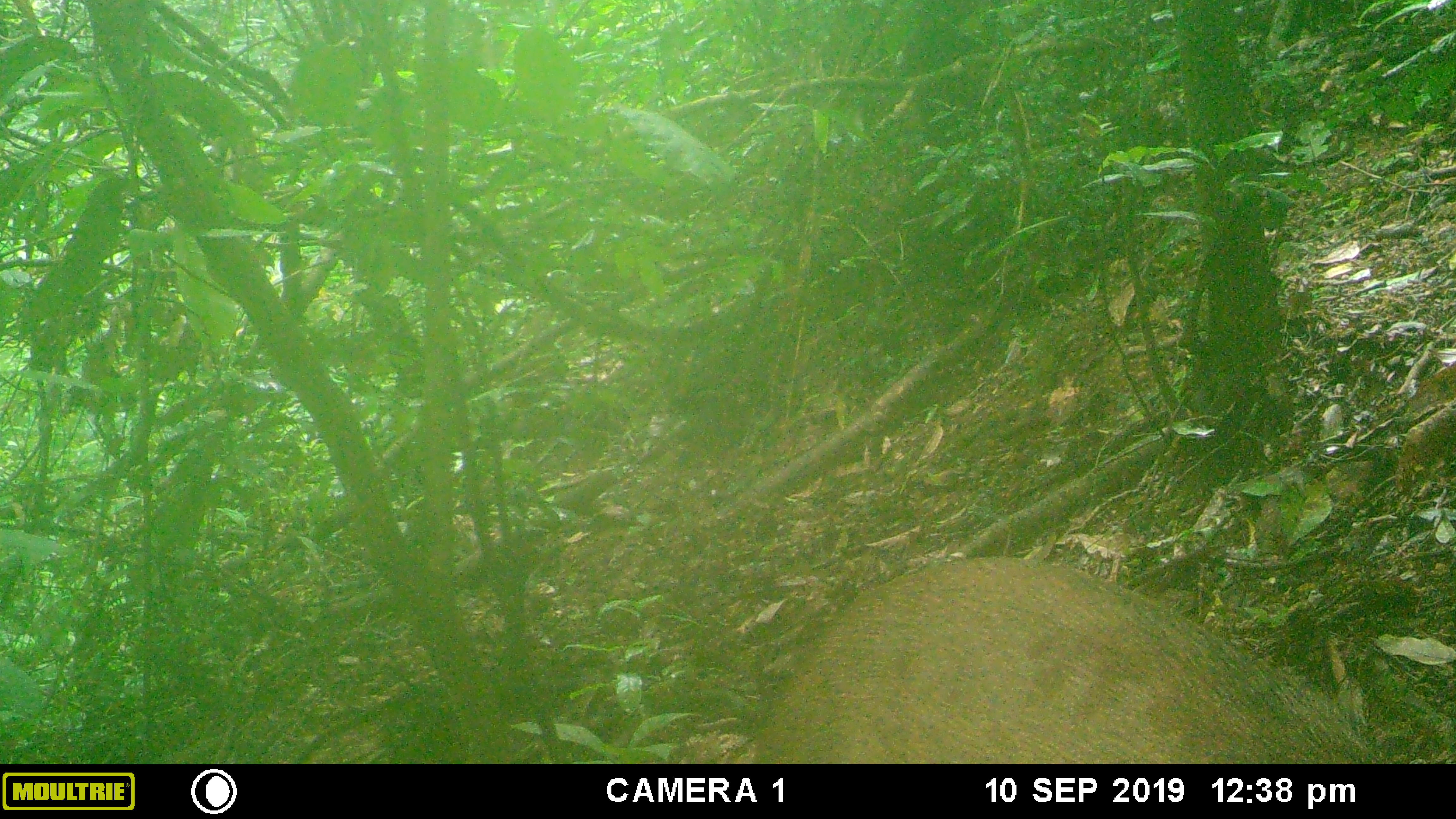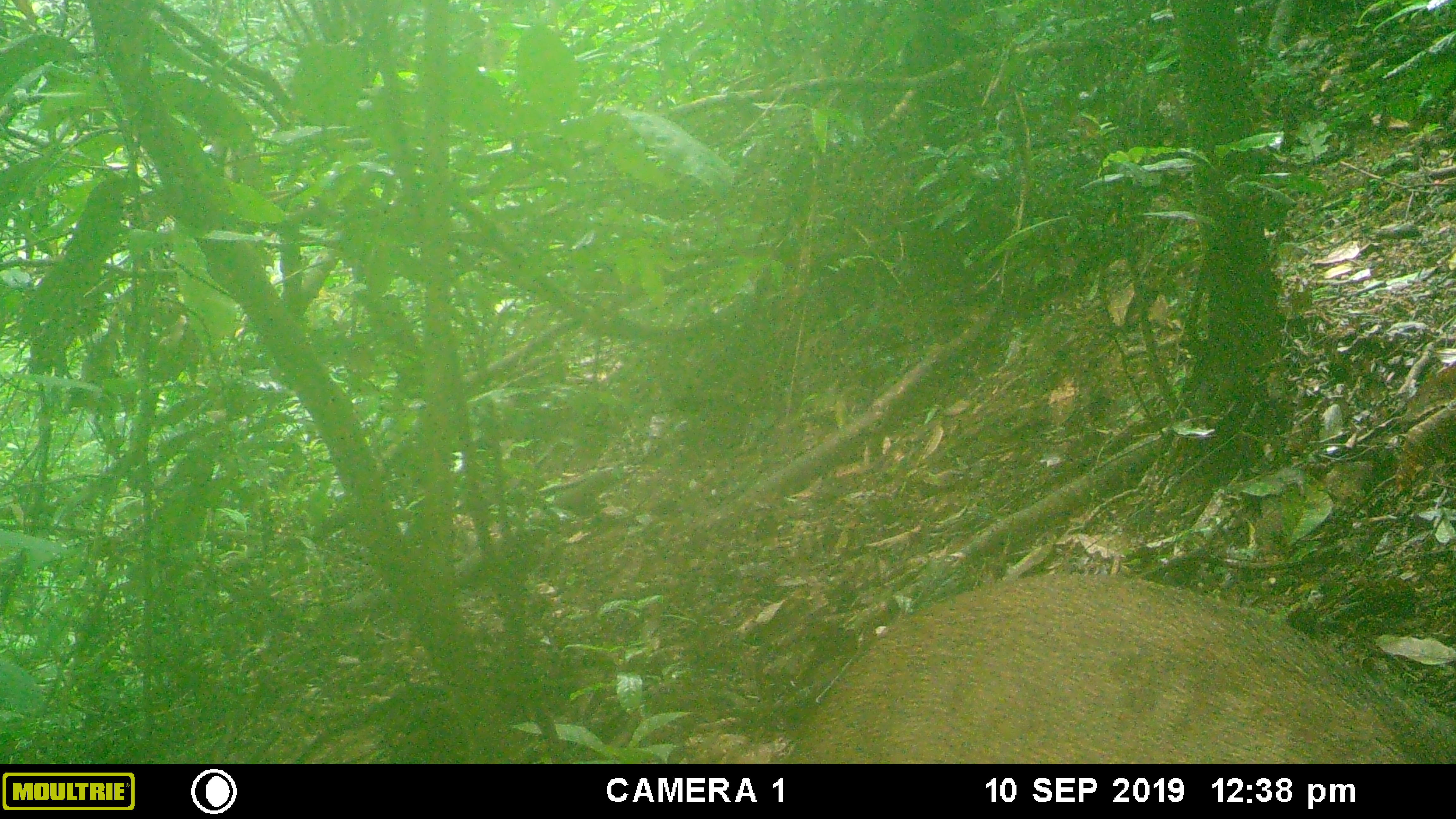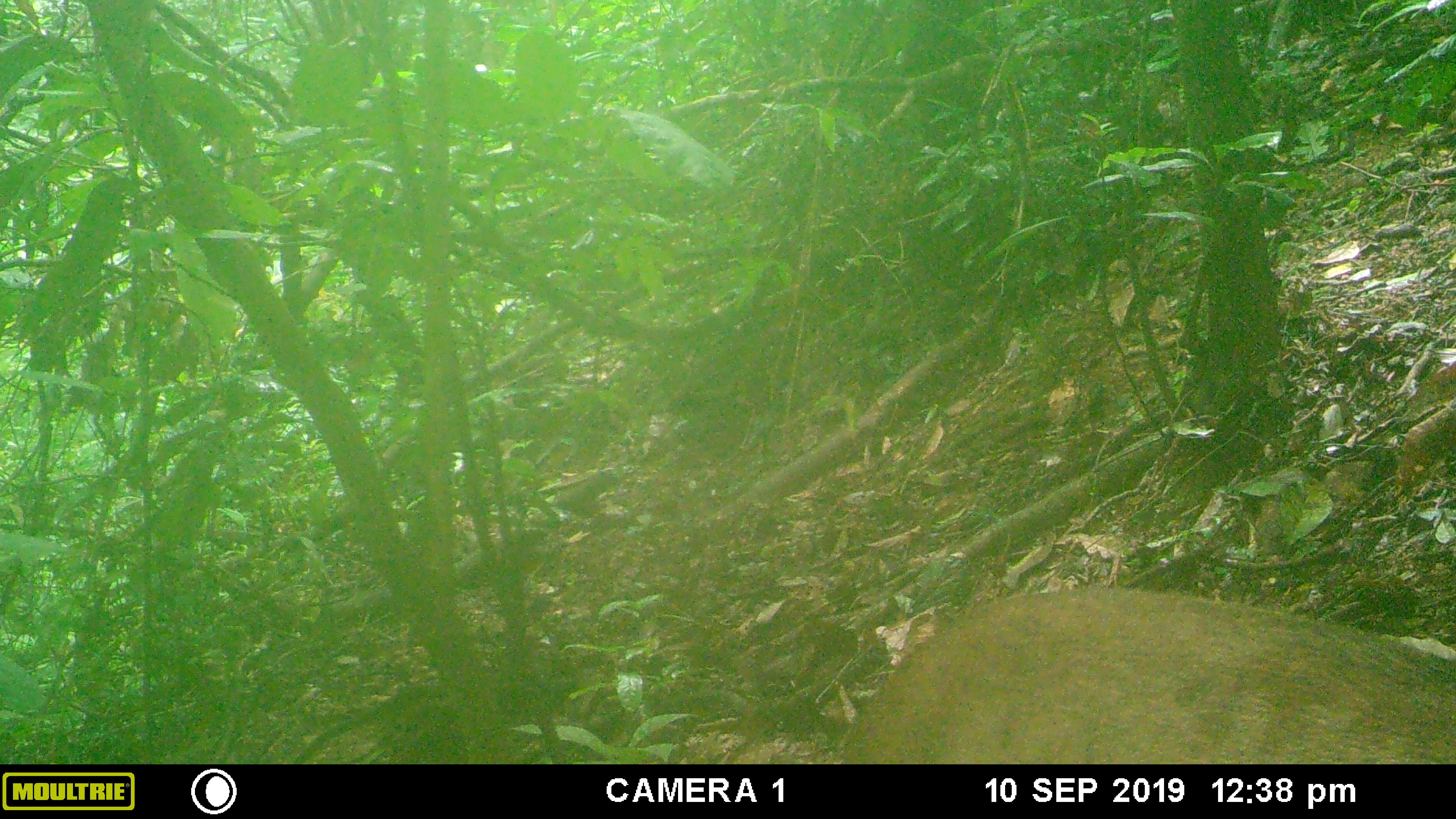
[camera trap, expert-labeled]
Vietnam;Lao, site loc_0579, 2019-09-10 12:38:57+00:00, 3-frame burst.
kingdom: Animalia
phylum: Chordata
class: Mammalia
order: Artiodactyla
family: Suidae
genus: Sus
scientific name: Sus scrofa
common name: eurasian wild pig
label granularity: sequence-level